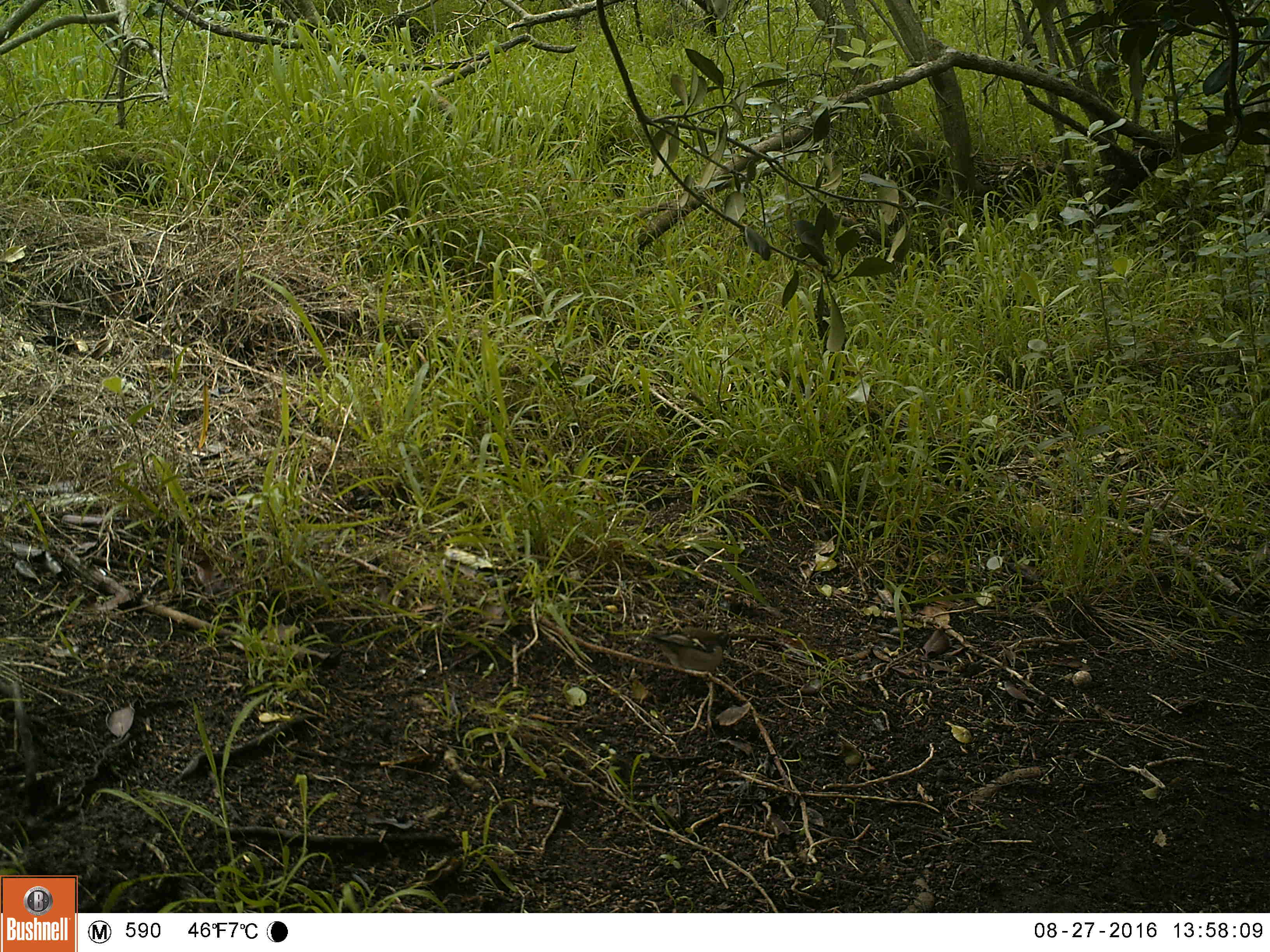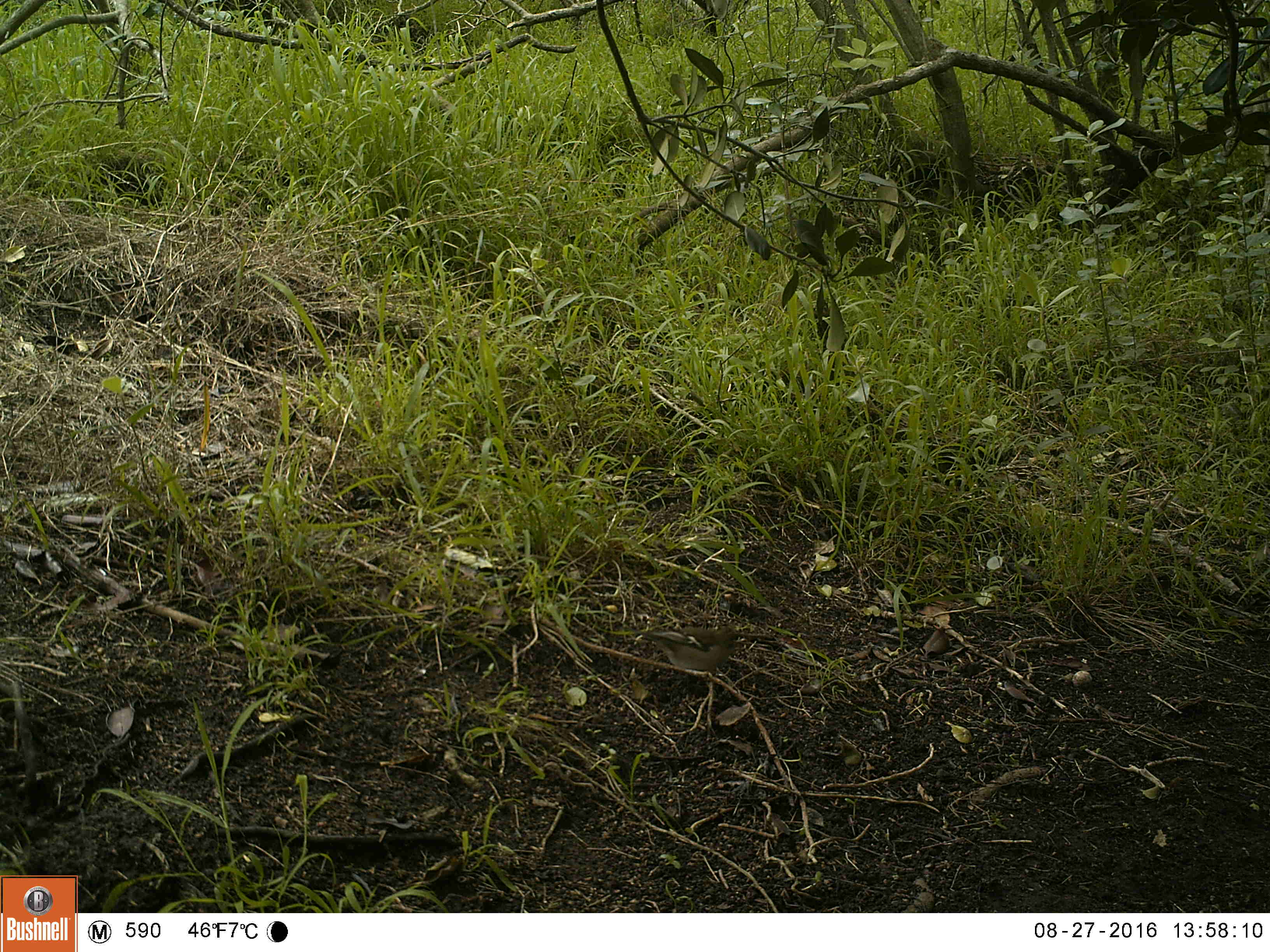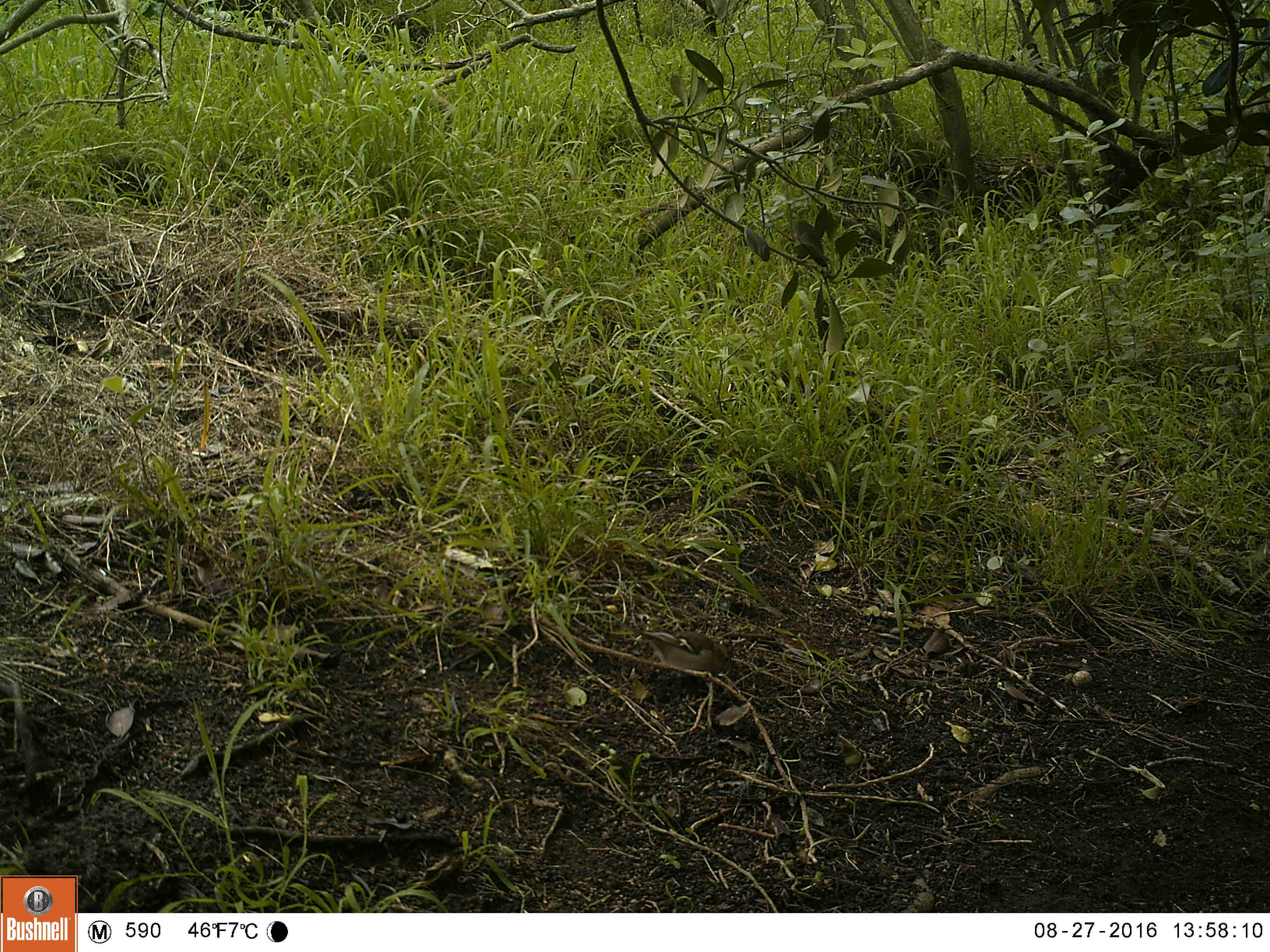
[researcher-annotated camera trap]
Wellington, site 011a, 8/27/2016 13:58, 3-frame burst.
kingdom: Animalia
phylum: Chordata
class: Aves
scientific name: Aves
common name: bird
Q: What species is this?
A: Bird (Aves).